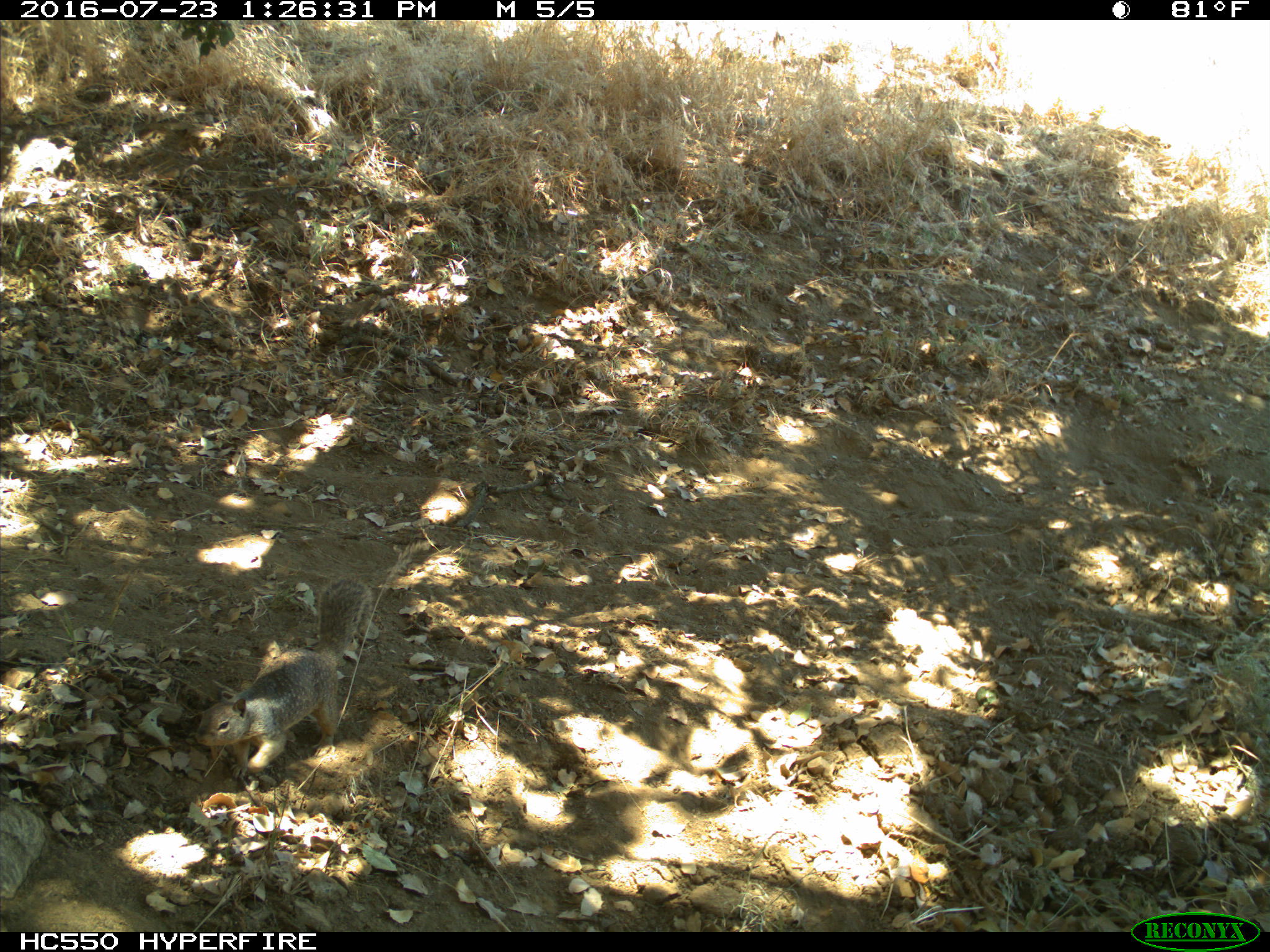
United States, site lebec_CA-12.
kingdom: Animalia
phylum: Chordata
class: Mammalia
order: Rodentia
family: Sciuridae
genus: Otospermophilus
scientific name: Otospermophilus beecheyi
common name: california ground squirrel